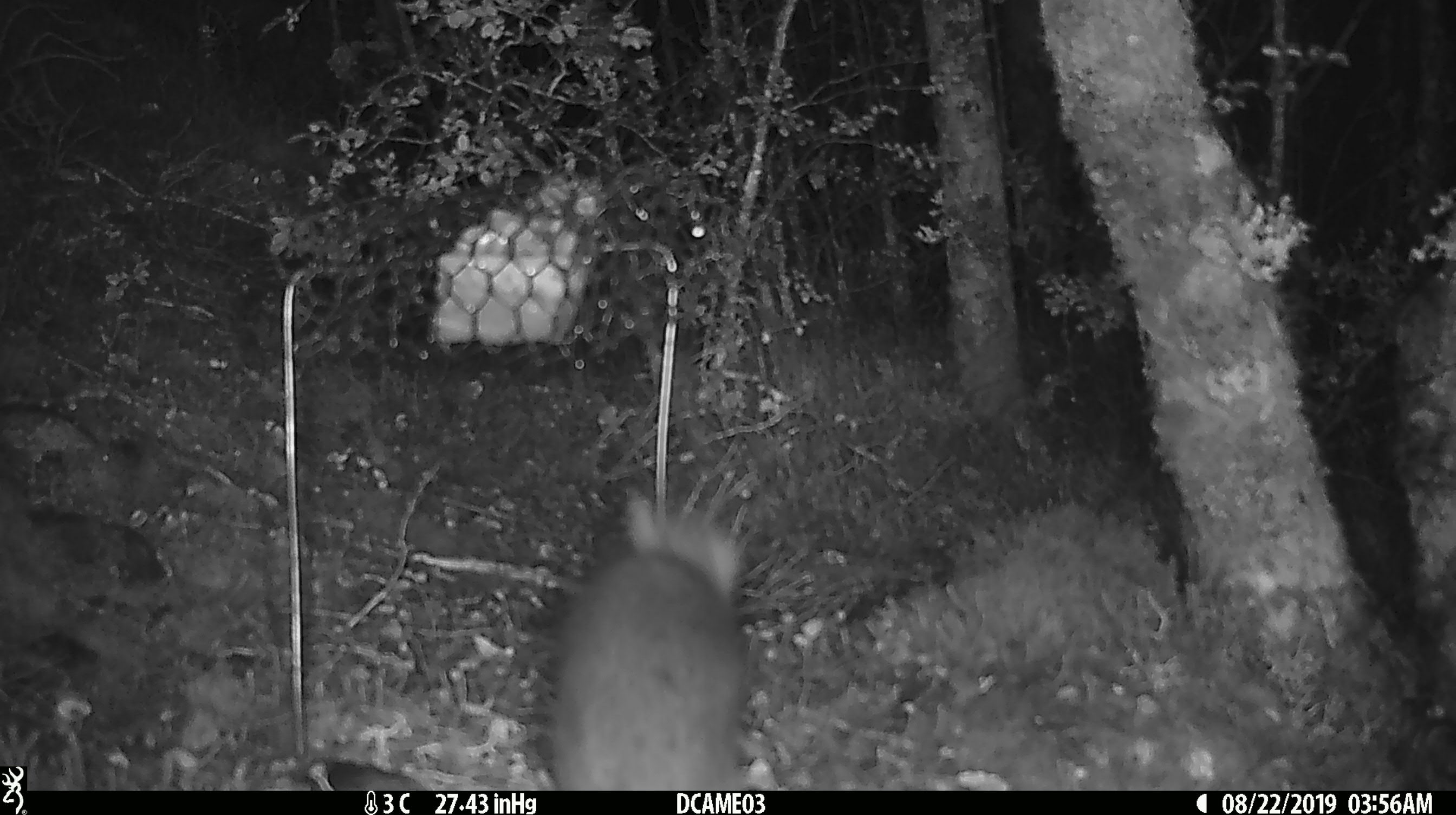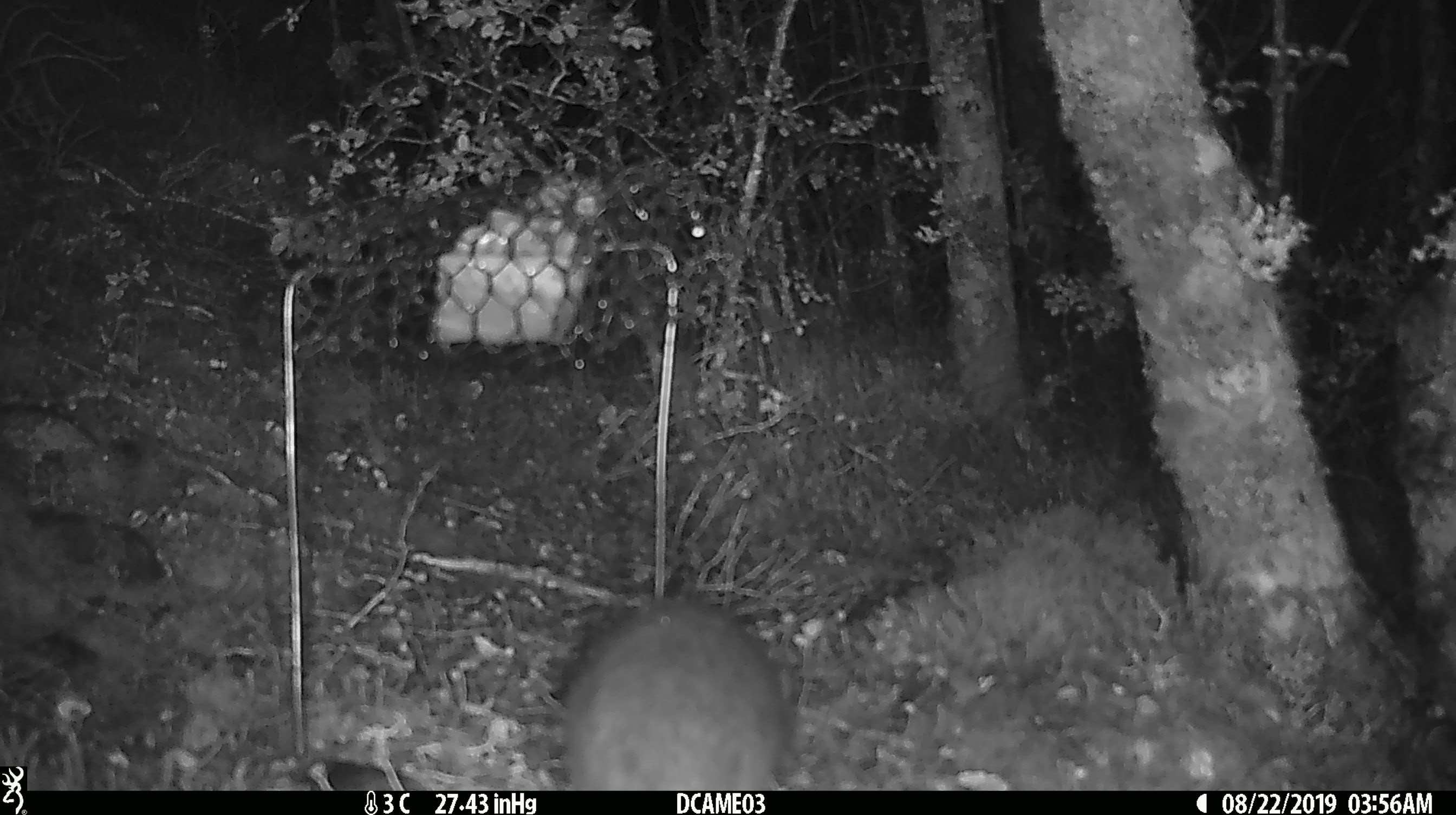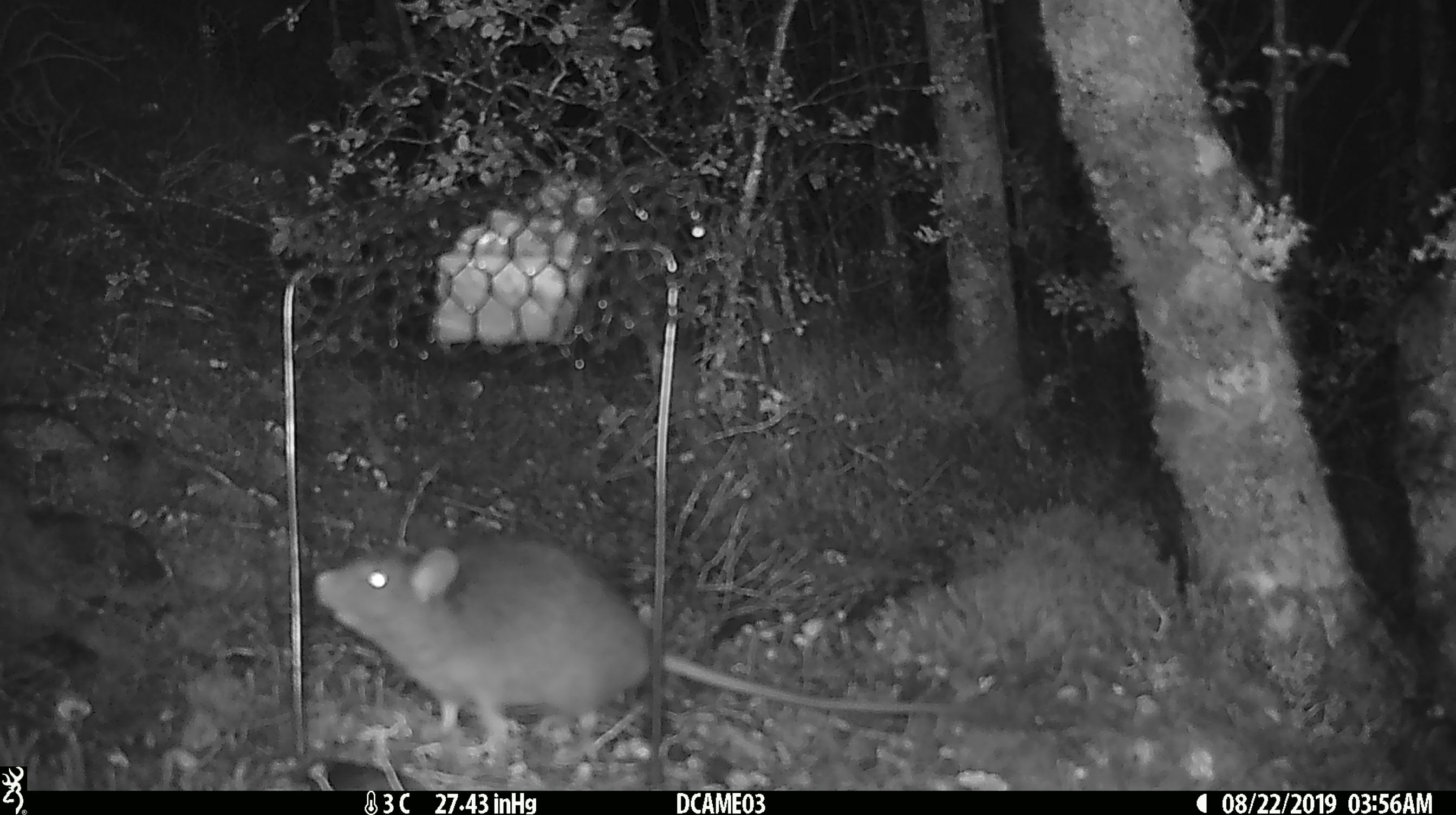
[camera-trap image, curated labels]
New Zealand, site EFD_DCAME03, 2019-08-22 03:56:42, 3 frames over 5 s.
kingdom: Animalia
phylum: Chordata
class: Mammalia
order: Rodentia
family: Muridae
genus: Rattus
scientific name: Rattus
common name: rat